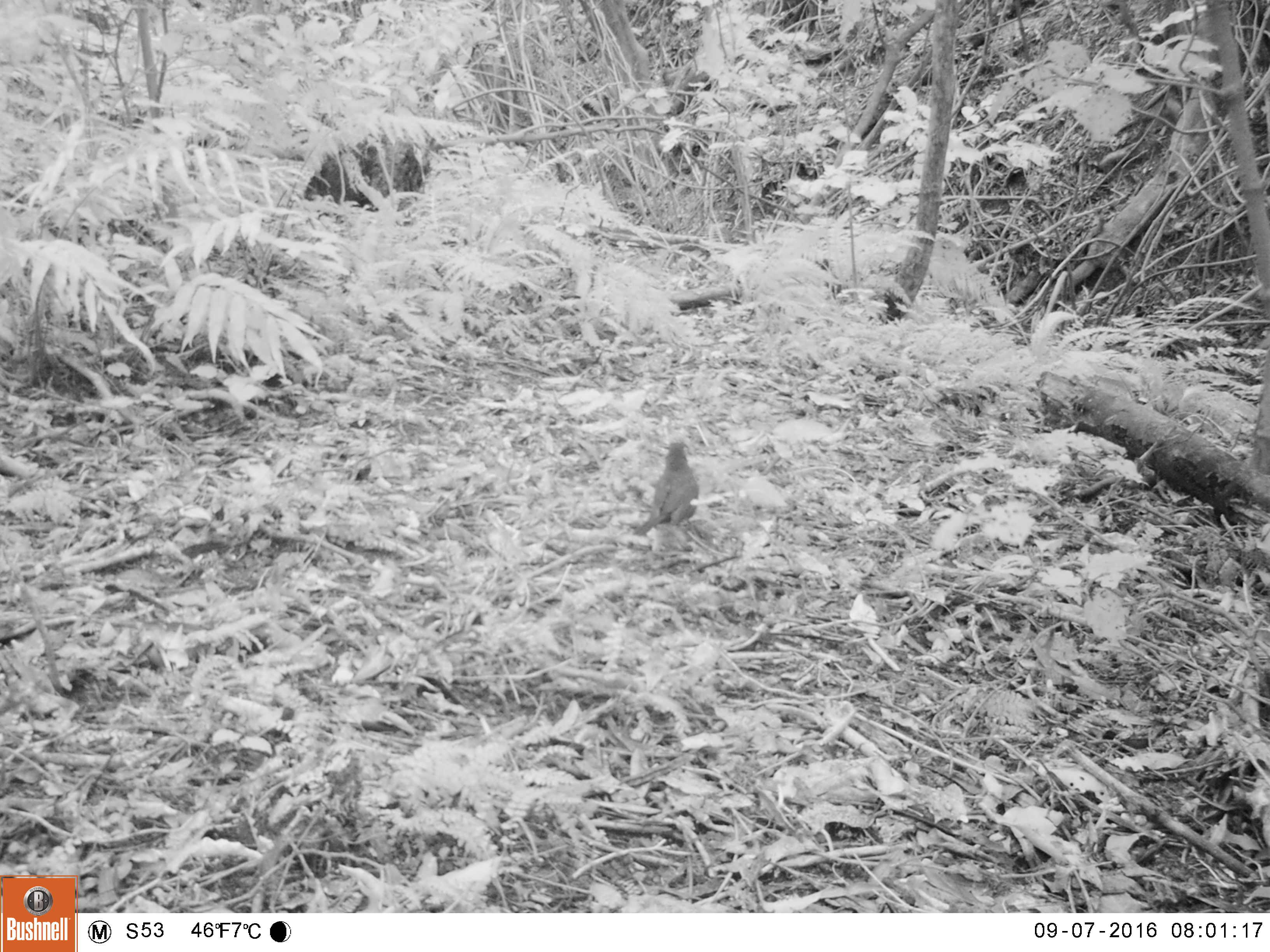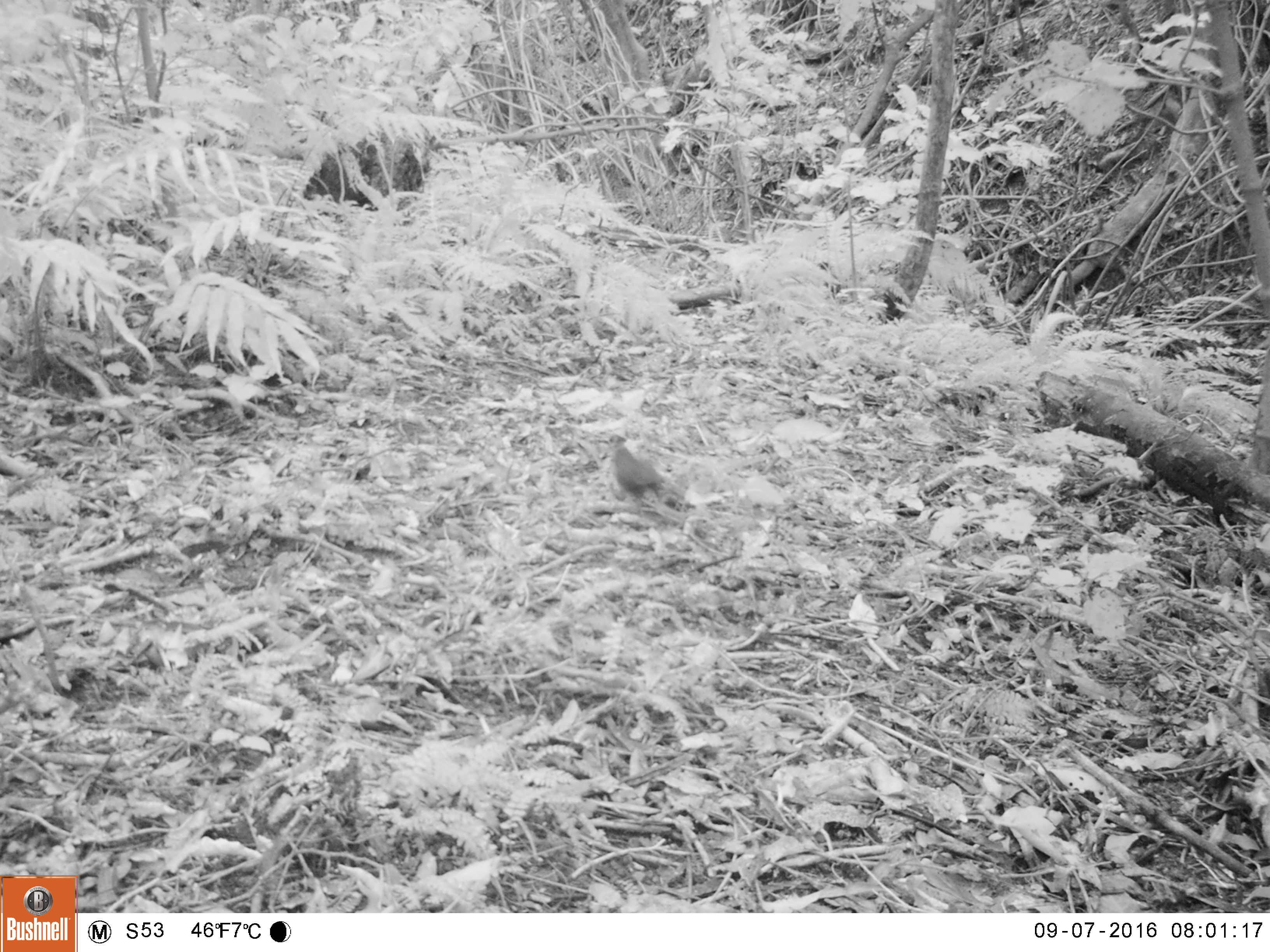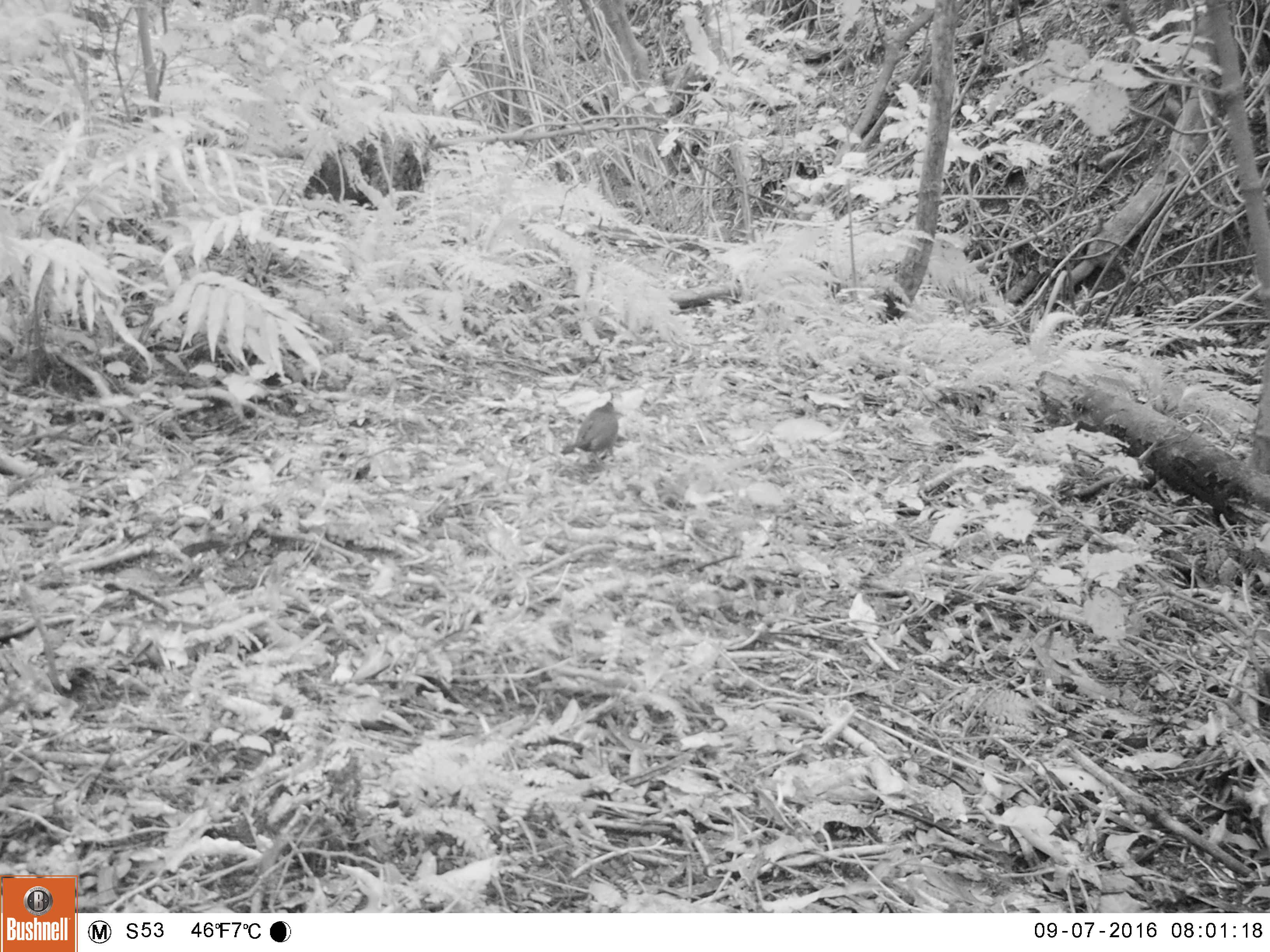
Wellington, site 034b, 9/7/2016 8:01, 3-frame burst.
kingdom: Animalia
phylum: Chordata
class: Aves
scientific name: Aves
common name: bird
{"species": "bird (Aves)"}